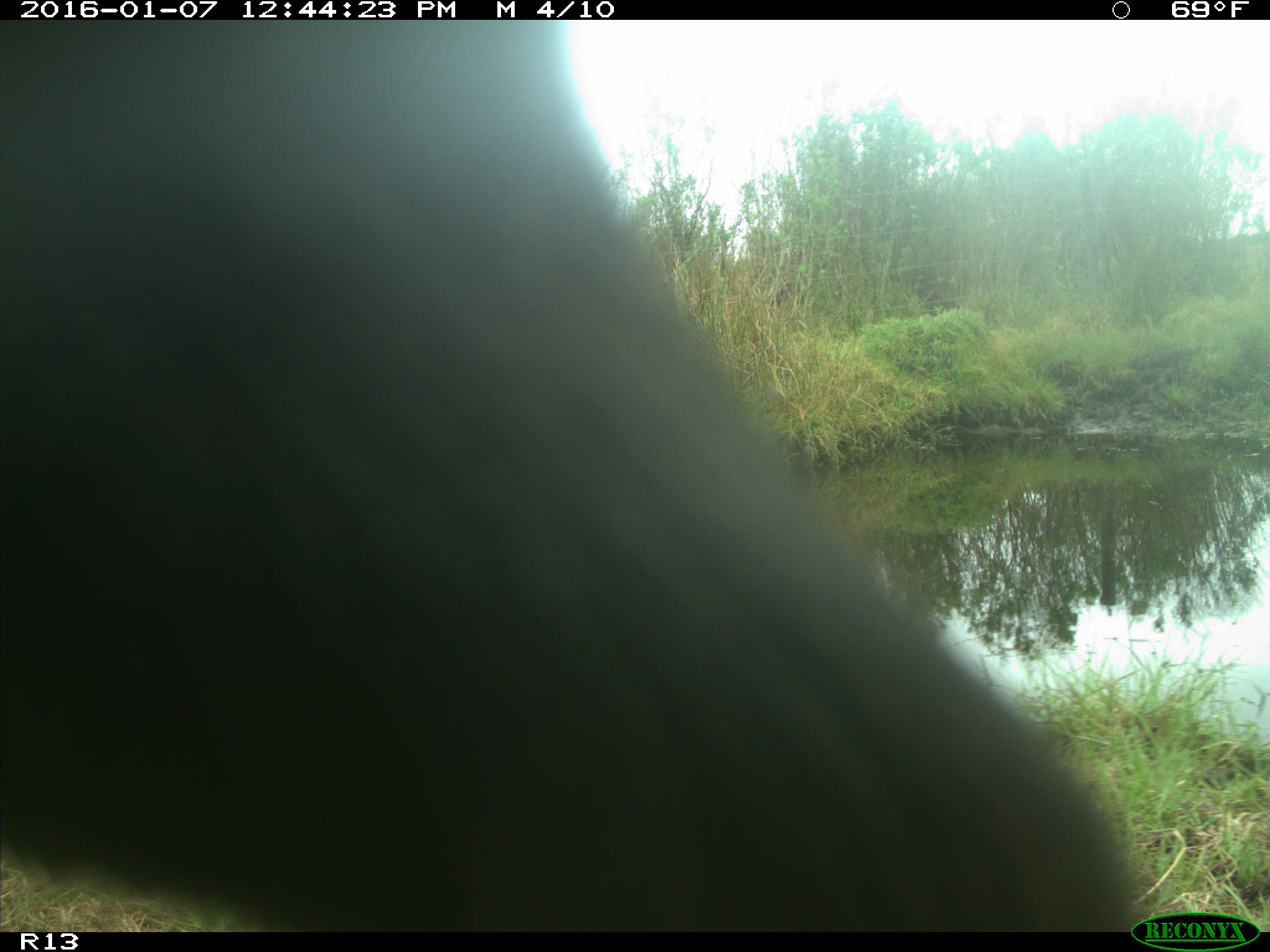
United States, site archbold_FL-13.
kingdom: Animalia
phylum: Chordata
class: Mammalia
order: Artiodactyla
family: Bovidae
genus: Bos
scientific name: Bos taurus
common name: domestic cow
Bos taurus (domestic cow).